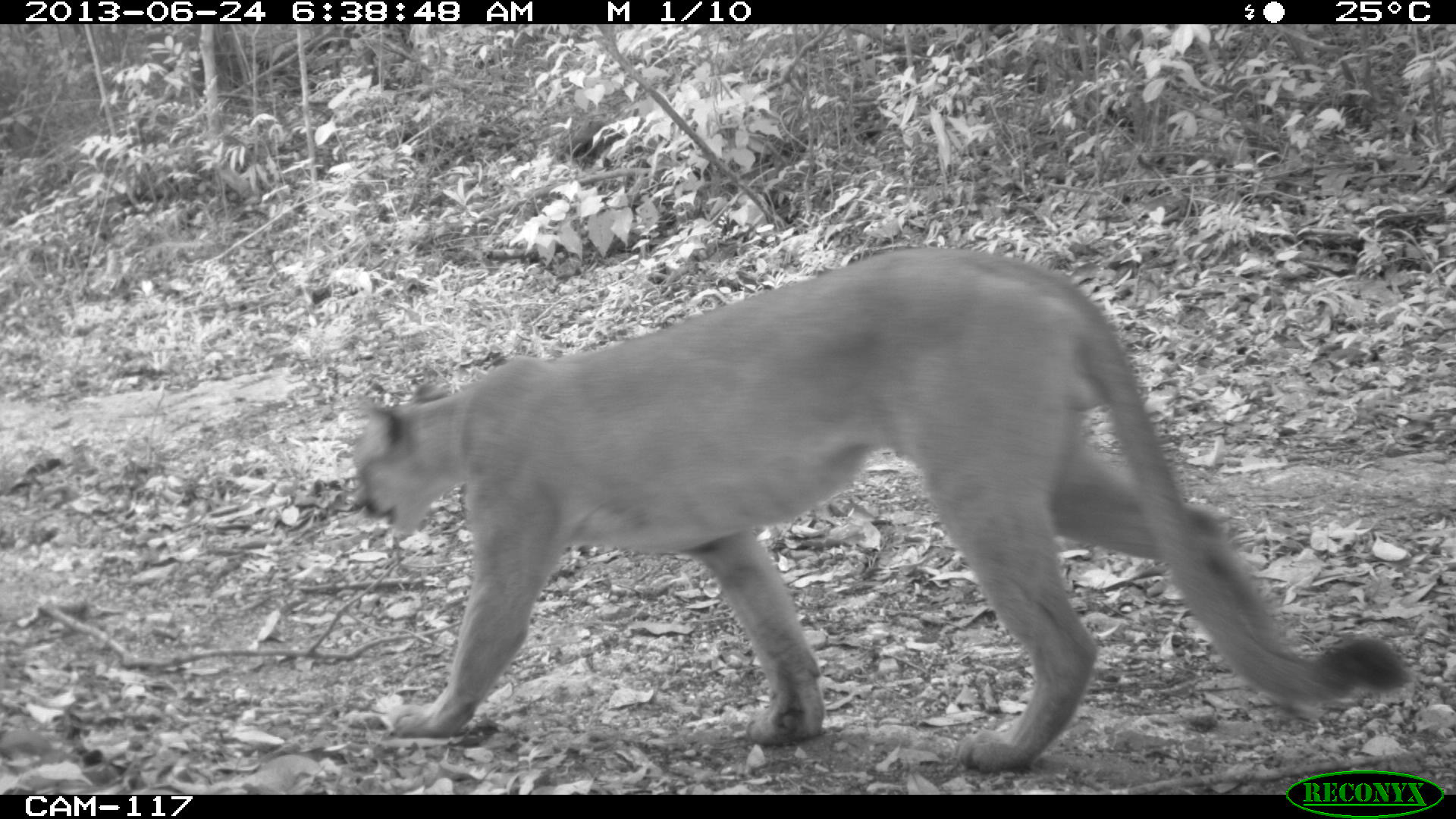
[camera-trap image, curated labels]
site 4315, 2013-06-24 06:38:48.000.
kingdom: Animalia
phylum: Chordata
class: Mammalia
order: Carnivora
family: Felidae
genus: Puma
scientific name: Puma concolor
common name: mountain lion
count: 1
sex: male